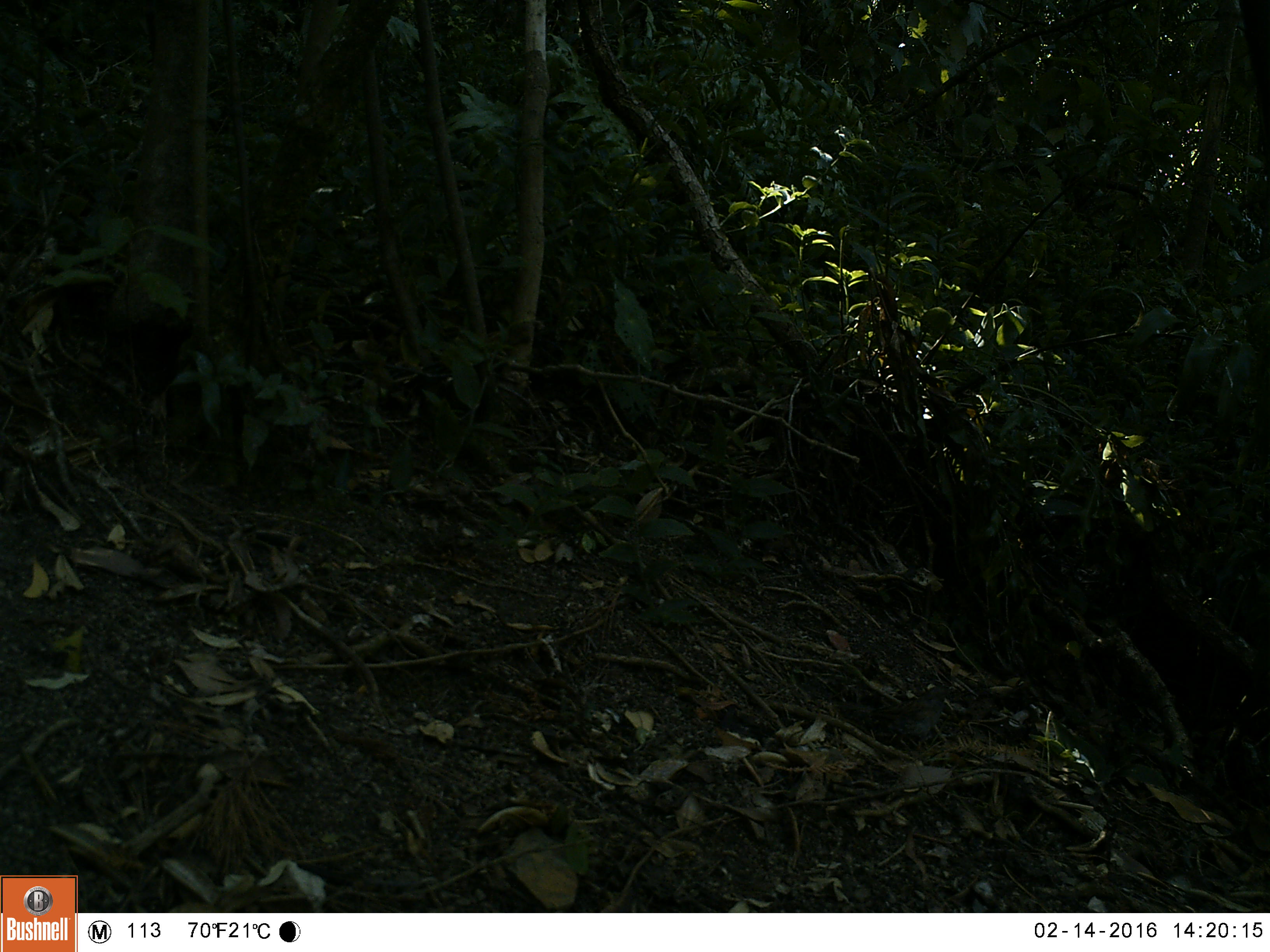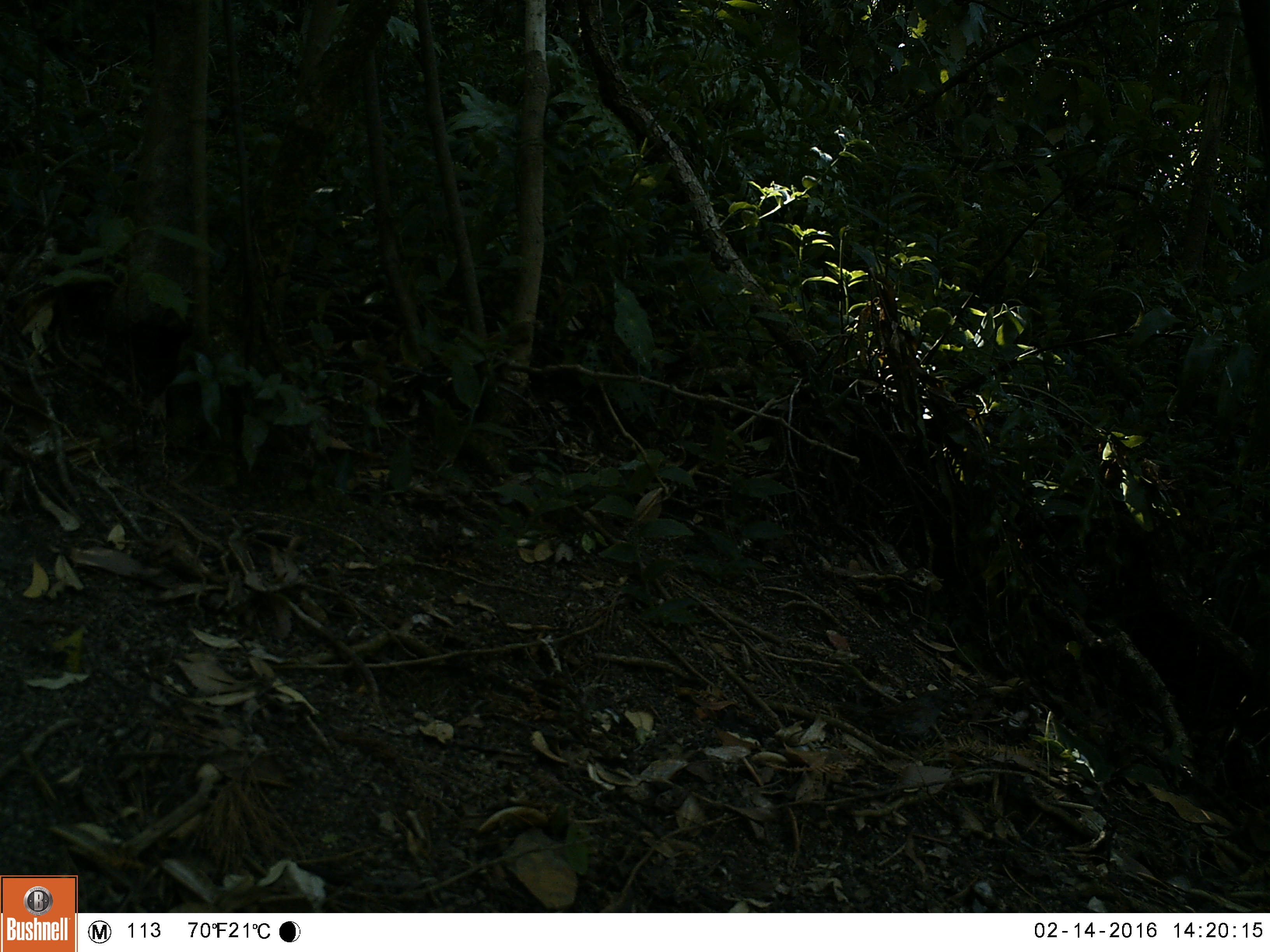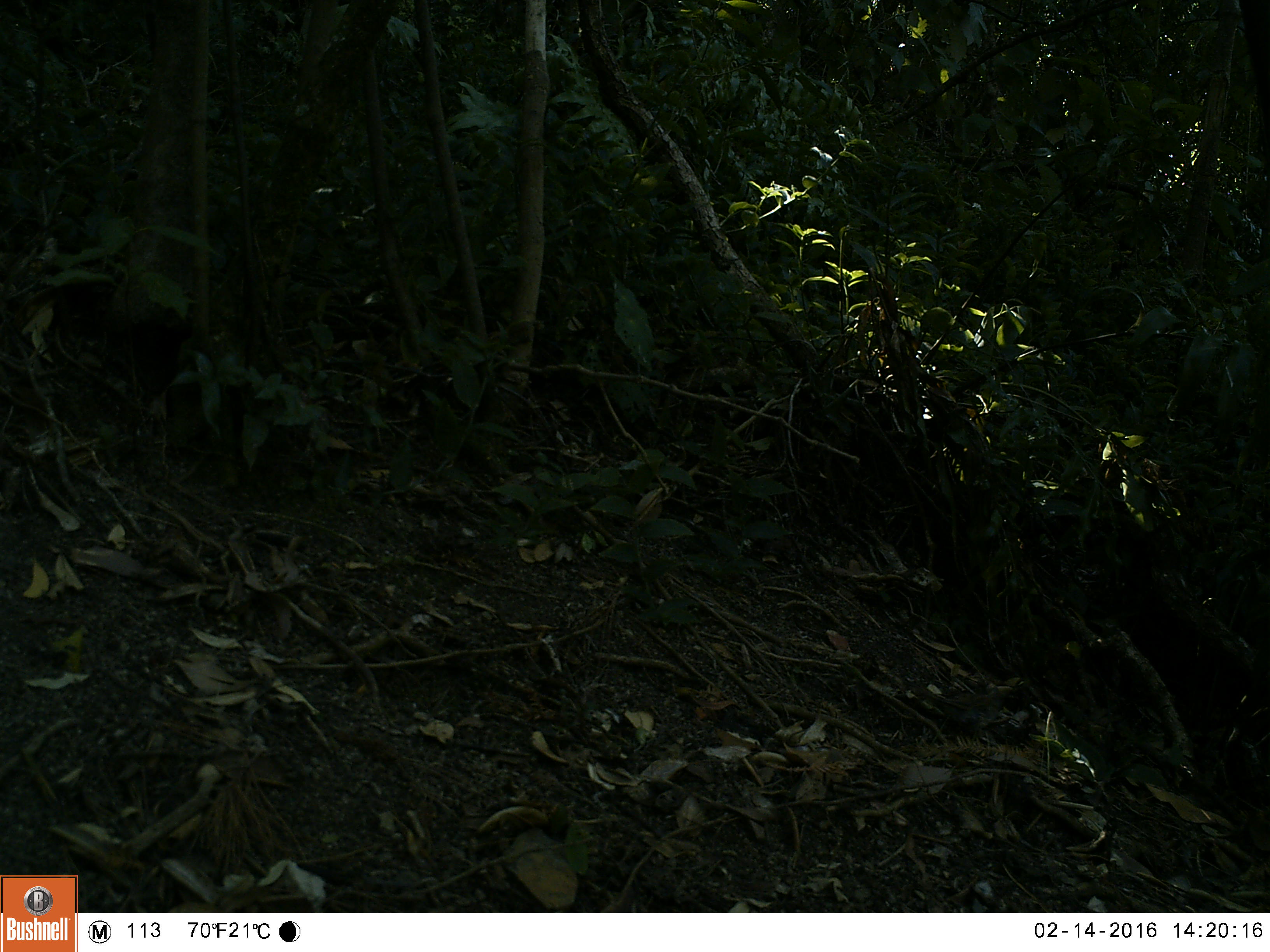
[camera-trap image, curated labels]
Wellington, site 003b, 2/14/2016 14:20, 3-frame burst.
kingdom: Animalia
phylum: Chordata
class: Aves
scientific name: Aves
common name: bird